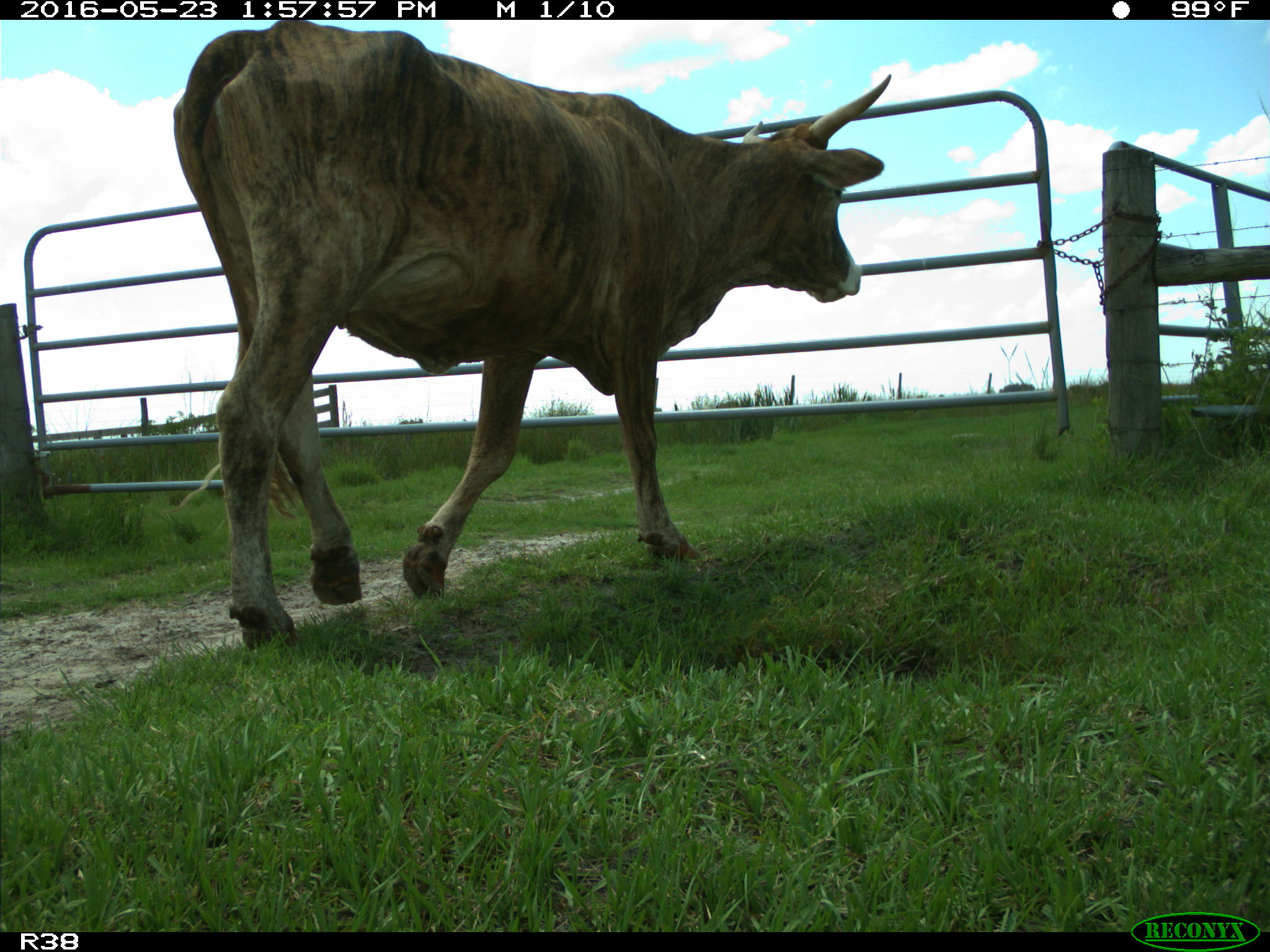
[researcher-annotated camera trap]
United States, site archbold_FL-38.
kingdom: Animalia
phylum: Chordata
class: Mammalia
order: Artiodactyla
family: Bovidae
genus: Bos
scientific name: Bos taurus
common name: domestic cow